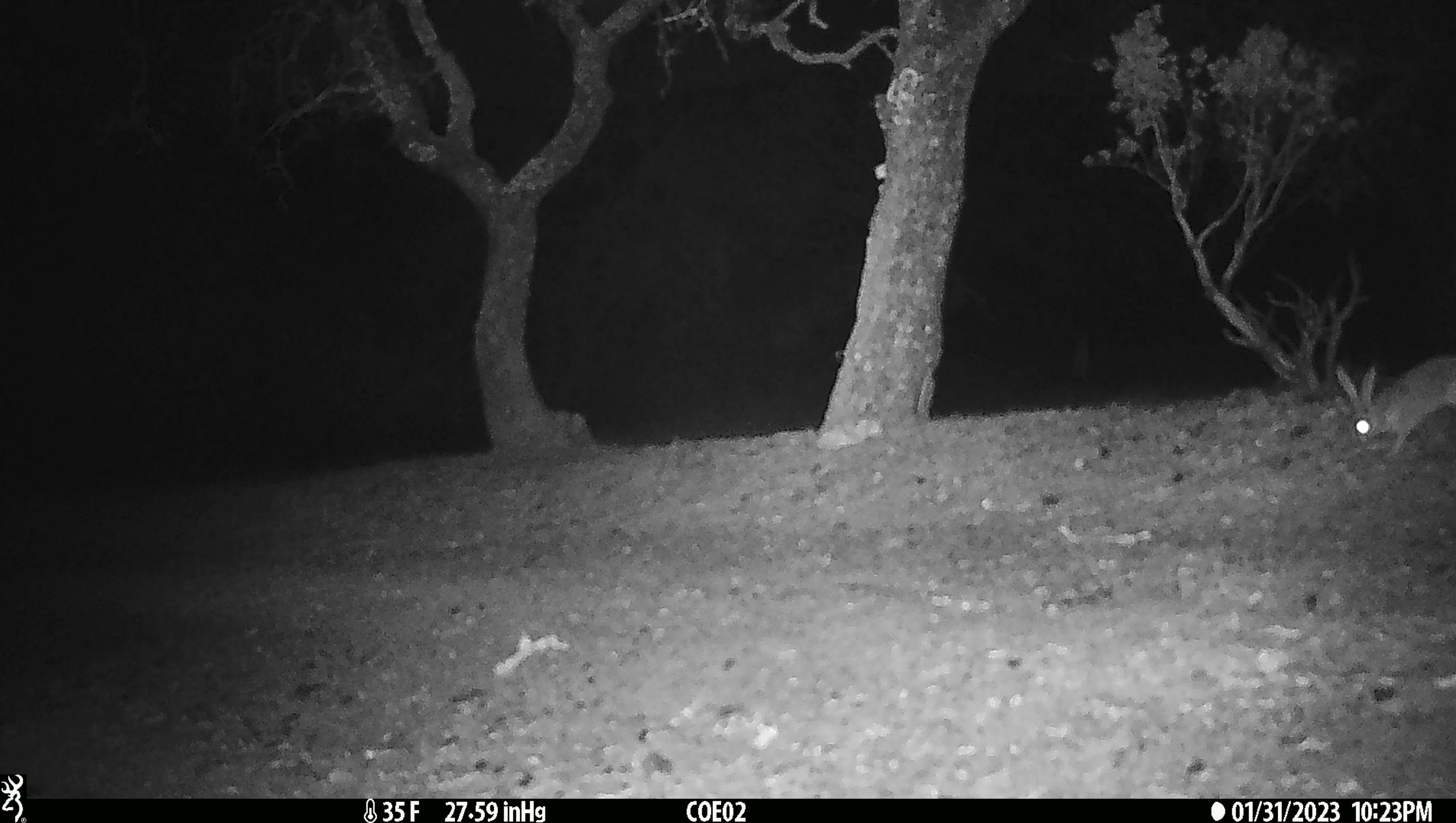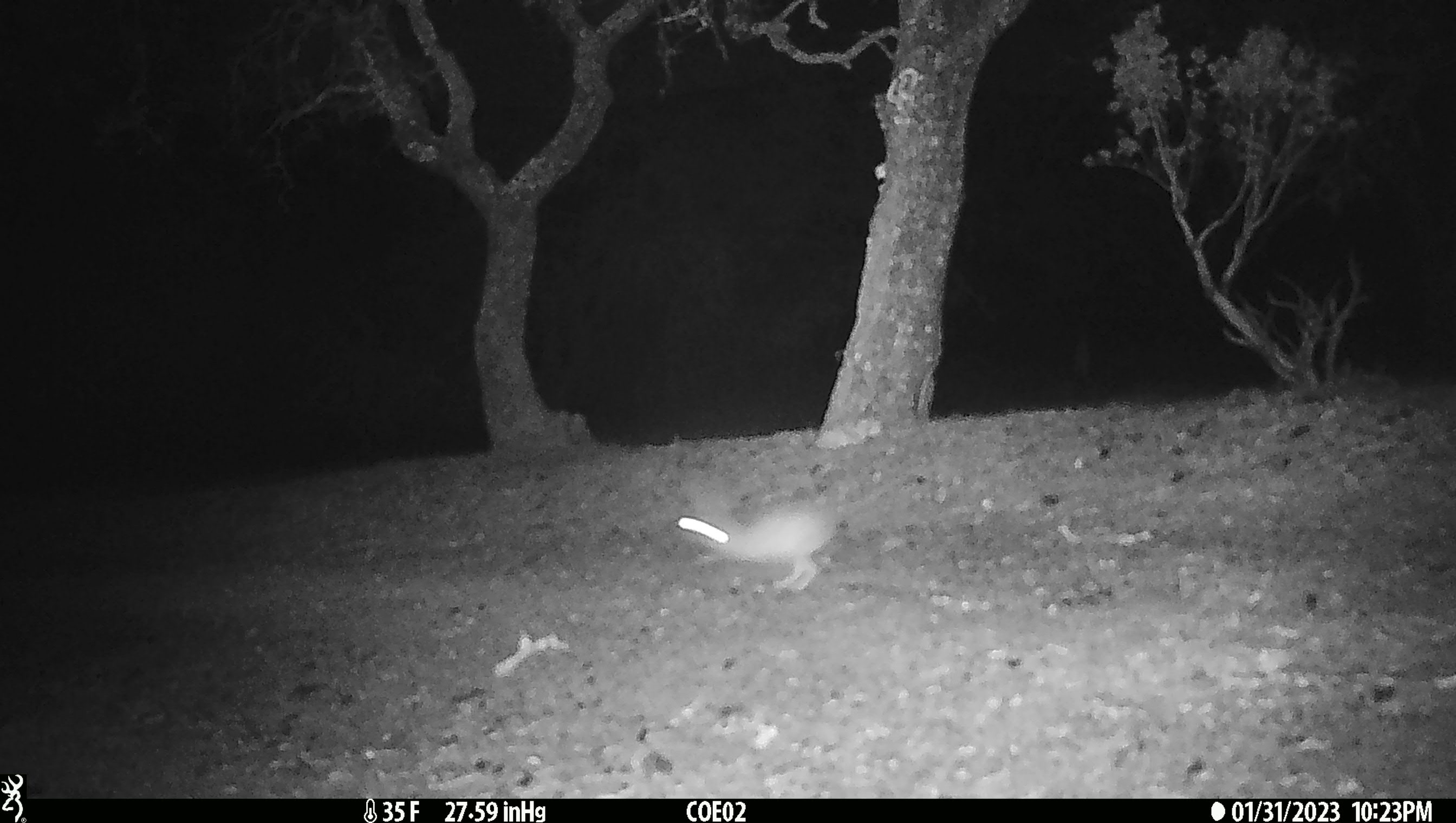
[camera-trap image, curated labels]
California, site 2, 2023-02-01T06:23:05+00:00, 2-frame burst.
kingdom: Animalia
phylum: Chordata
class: Mammalia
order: Lagomorpha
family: Leporidae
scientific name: Leporidae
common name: rabbit